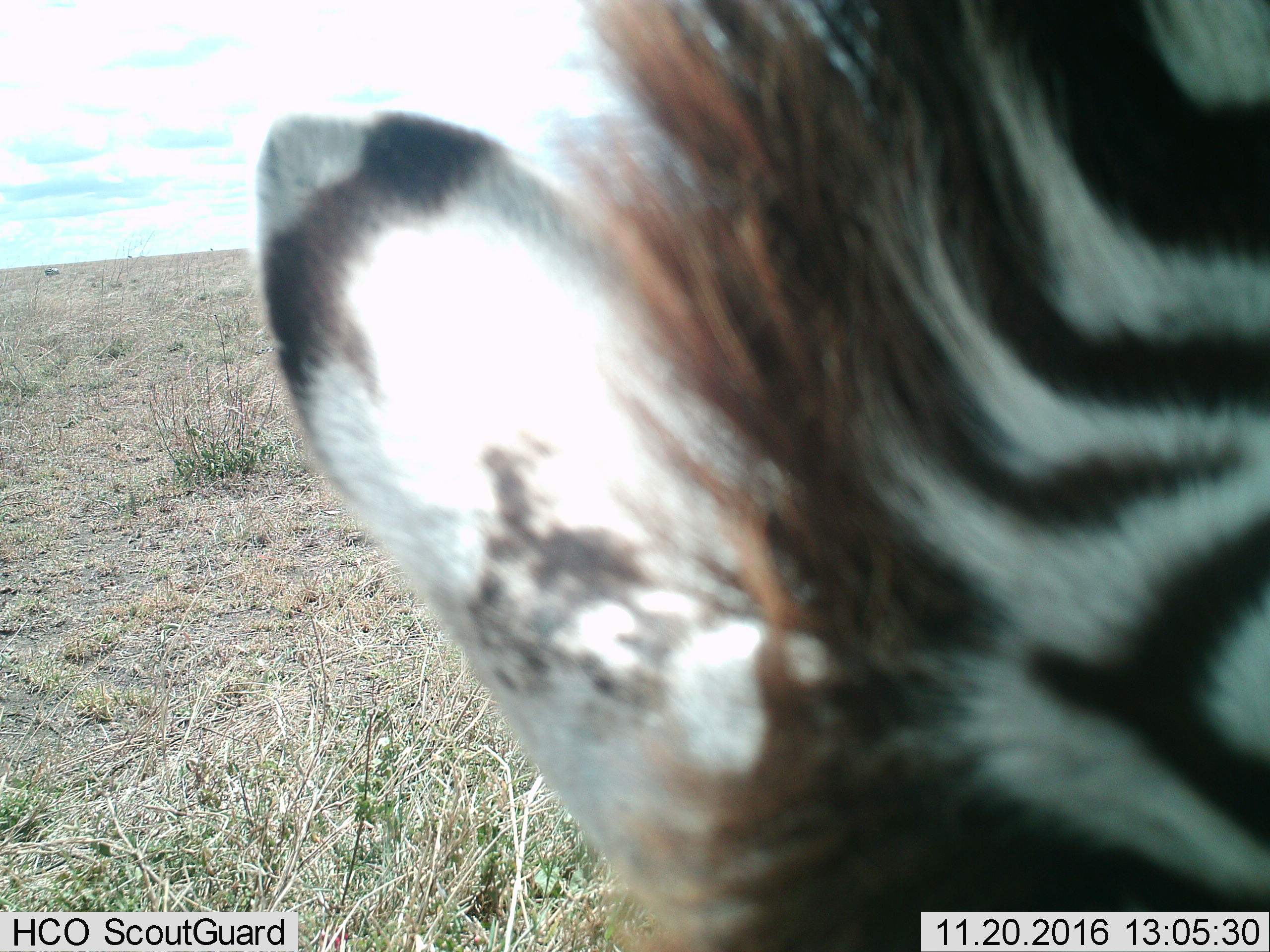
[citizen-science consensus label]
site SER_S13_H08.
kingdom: Animalia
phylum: Chordata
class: Mammalia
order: Perissodactyla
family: Equidae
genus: Equus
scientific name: Equus quagga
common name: plains zebra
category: zebraplains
Zebraplains (plains zebra) (Equus quagga), count 1. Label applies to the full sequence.